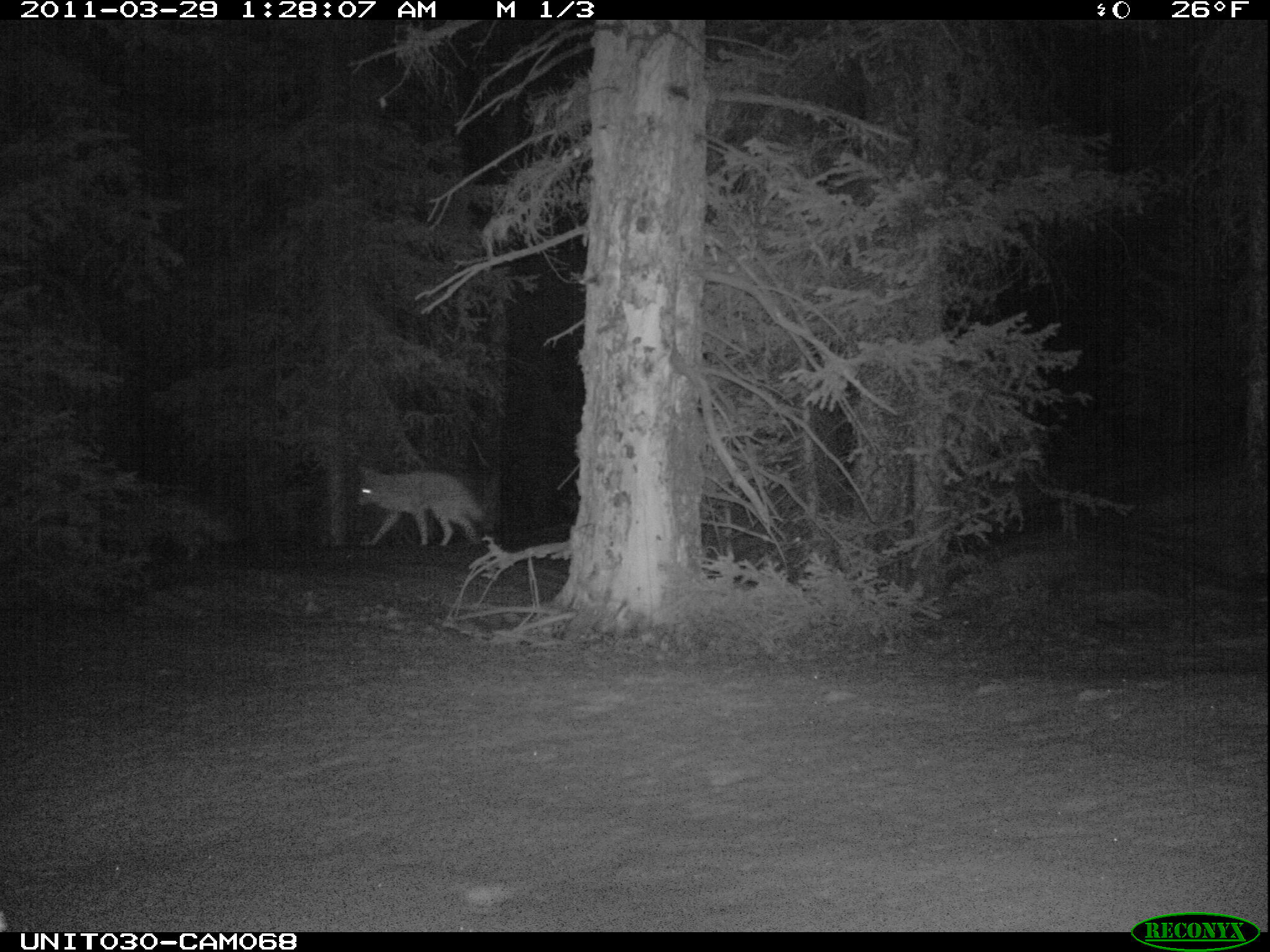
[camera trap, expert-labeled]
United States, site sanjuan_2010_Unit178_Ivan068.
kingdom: Animalia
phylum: Chordata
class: Mammalia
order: Carnivora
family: Canidae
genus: Canis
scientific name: Canis latrans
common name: coyote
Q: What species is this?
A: Canis latrans (coyote).